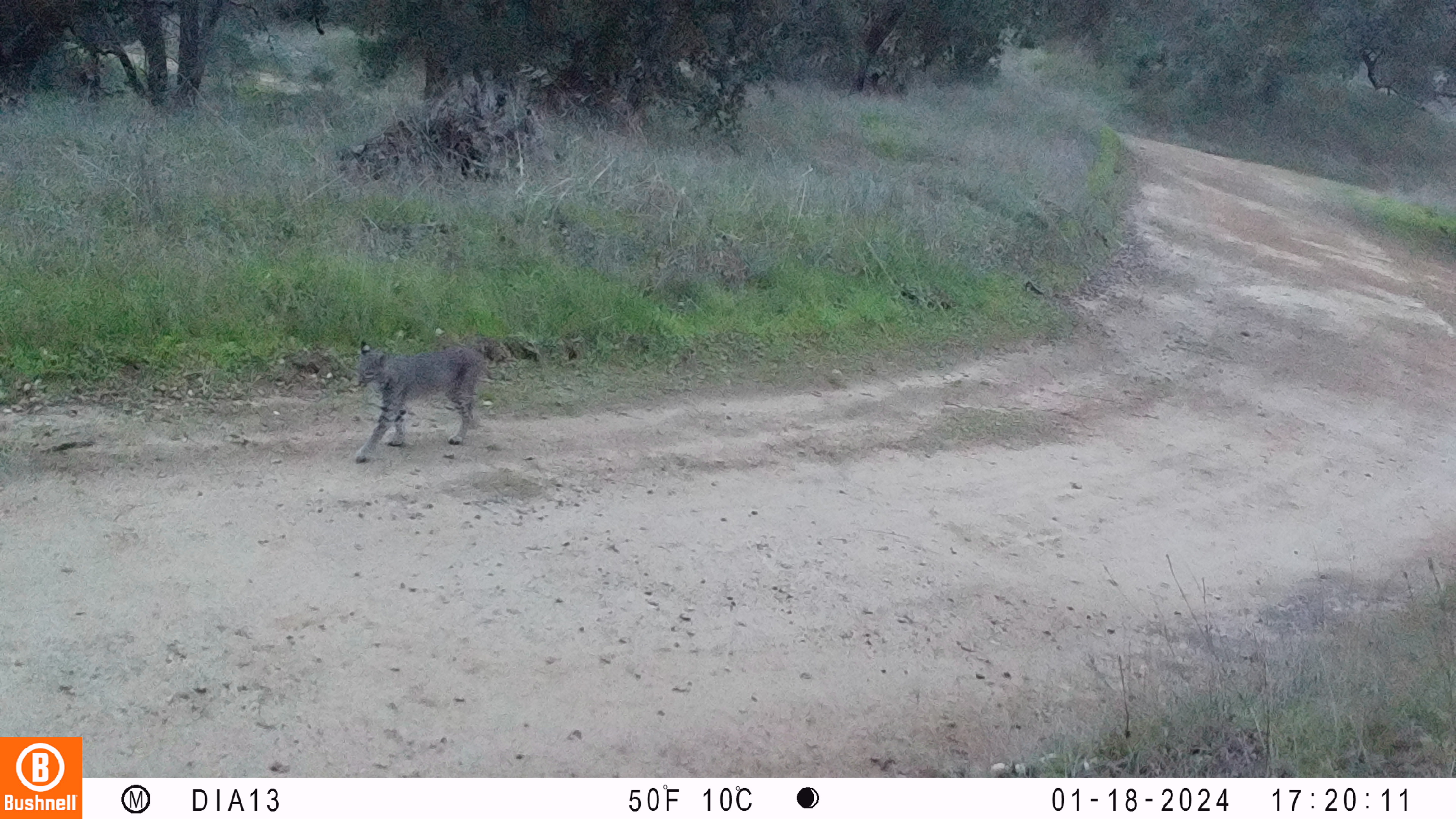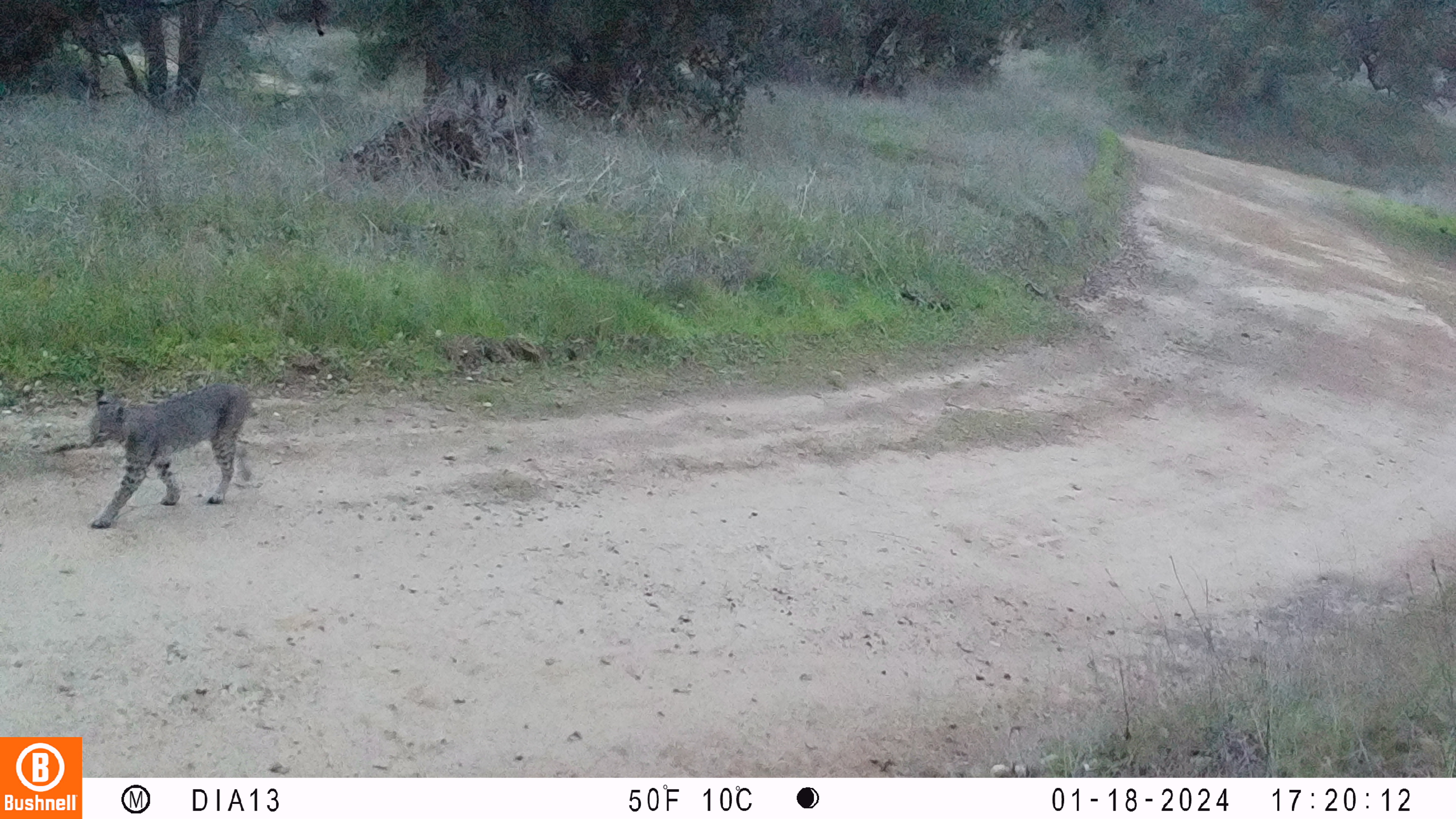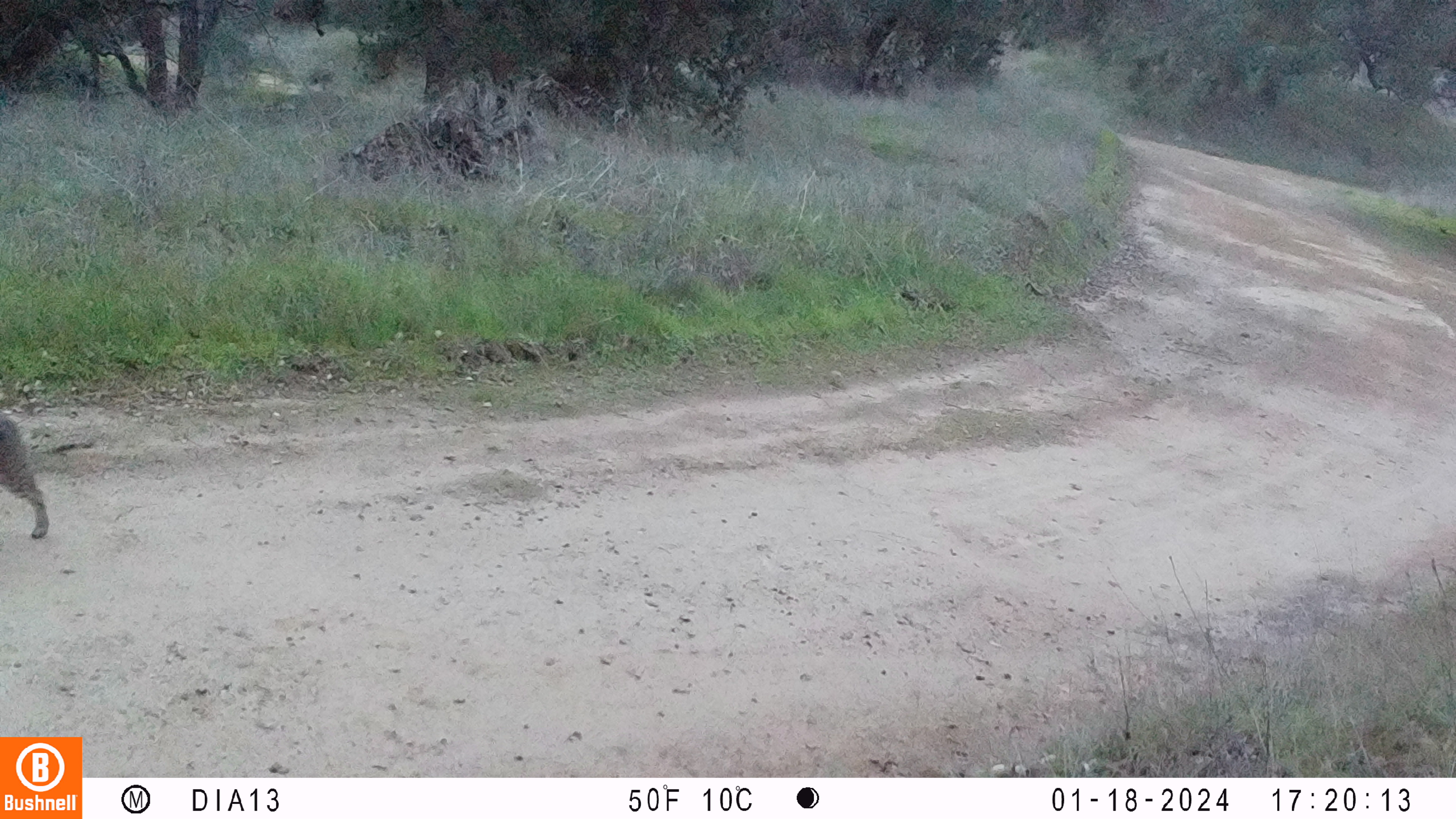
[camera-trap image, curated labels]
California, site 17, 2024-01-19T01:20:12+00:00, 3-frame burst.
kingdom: Animalia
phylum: Chordata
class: Mammalia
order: Carnivora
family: Felidae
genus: Lynx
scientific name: Lynx rufus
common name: bobcat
Bobcat (Lynx rufus).